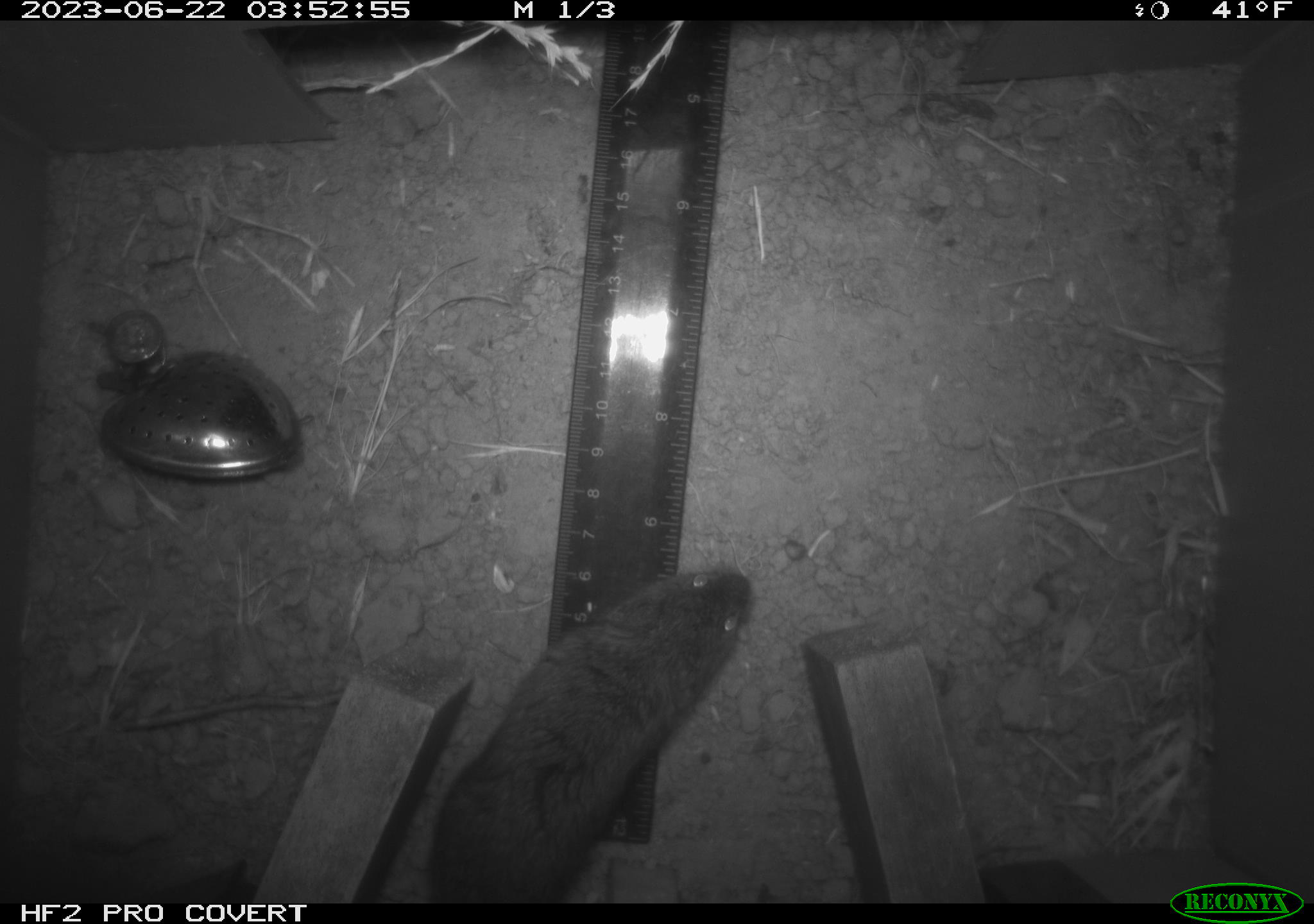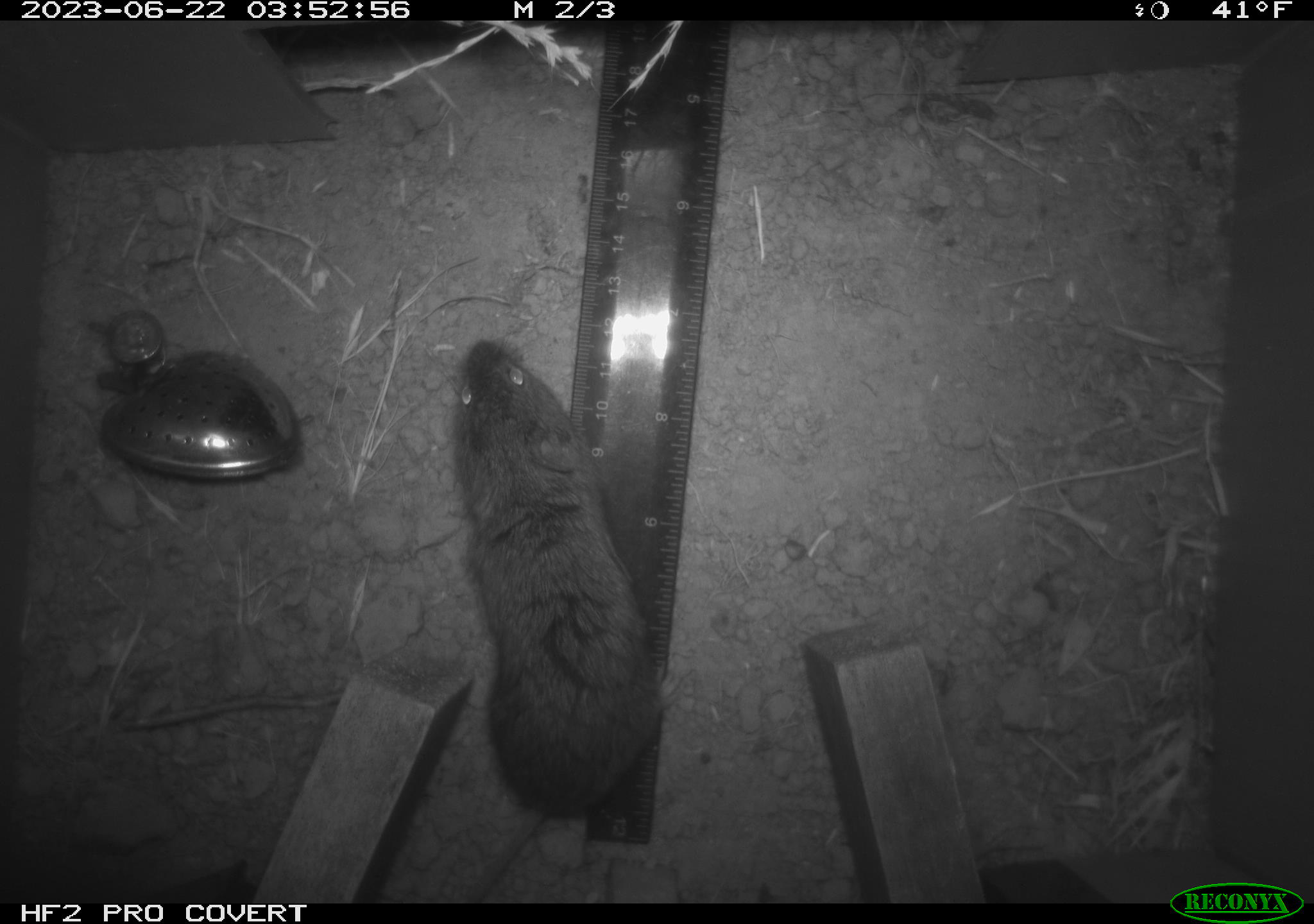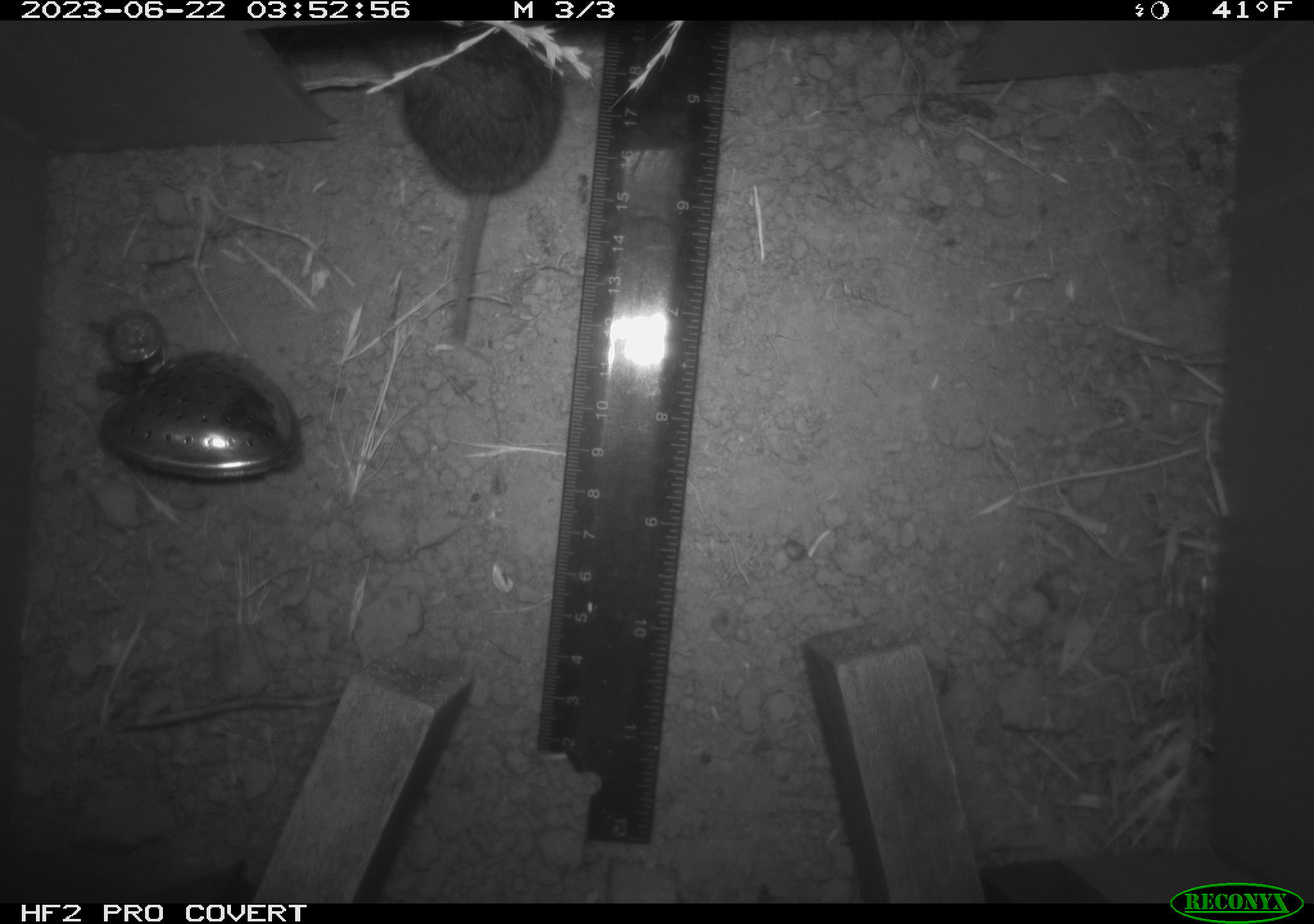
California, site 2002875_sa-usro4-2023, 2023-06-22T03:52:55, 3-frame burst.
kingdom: Animalia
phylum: Chordata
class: Mammalia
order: Rodentia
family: Cricetidae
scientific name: Arvicolinae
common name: voles, lemmings, and muskrats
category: arvicolinae subfamily